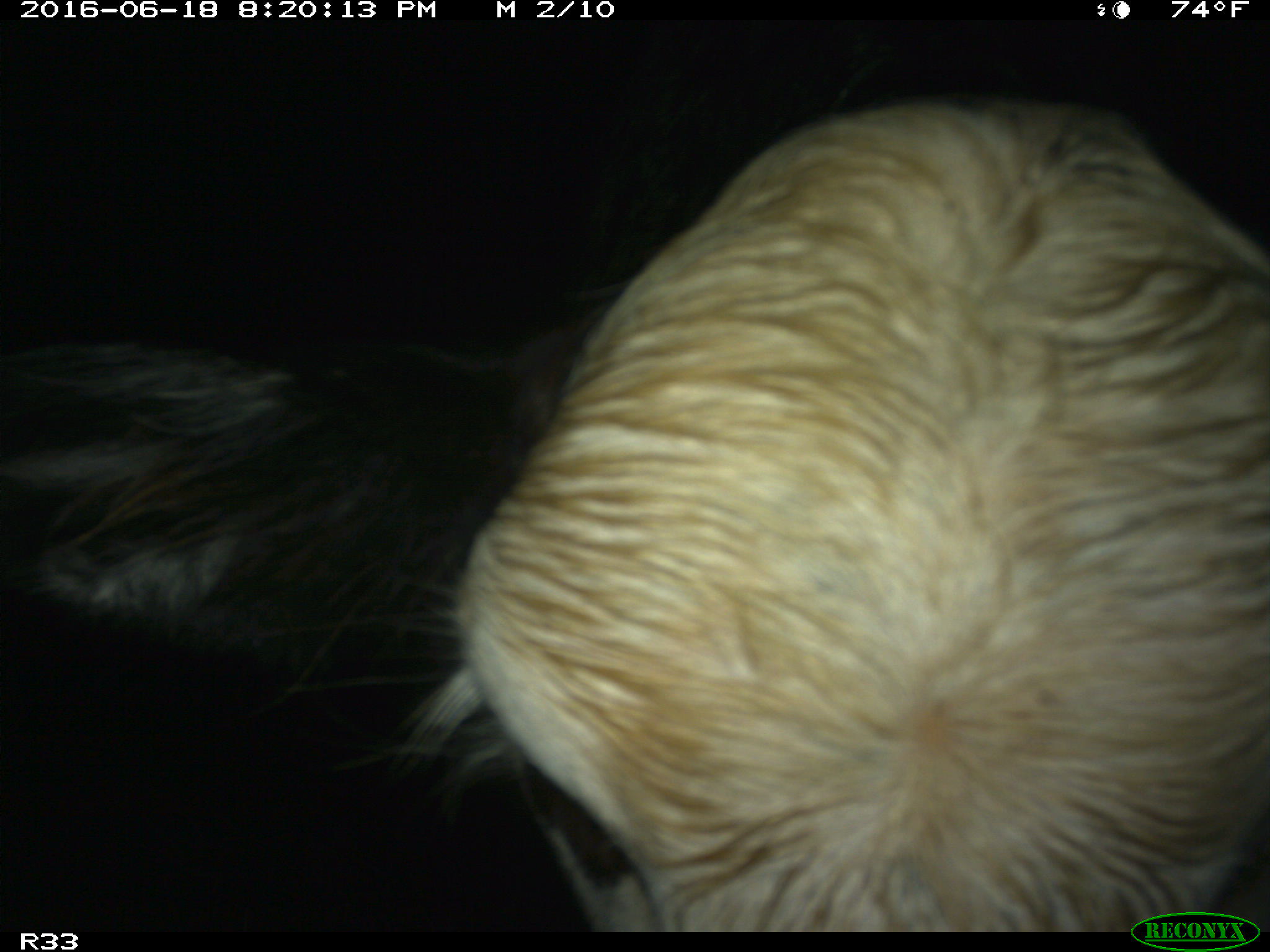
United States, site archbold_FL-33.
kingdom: Animalia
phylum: Chordata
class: Mammalia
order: Artiodactyla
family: Bovidae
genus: Bos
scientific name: Bos taurus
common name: domestic cow